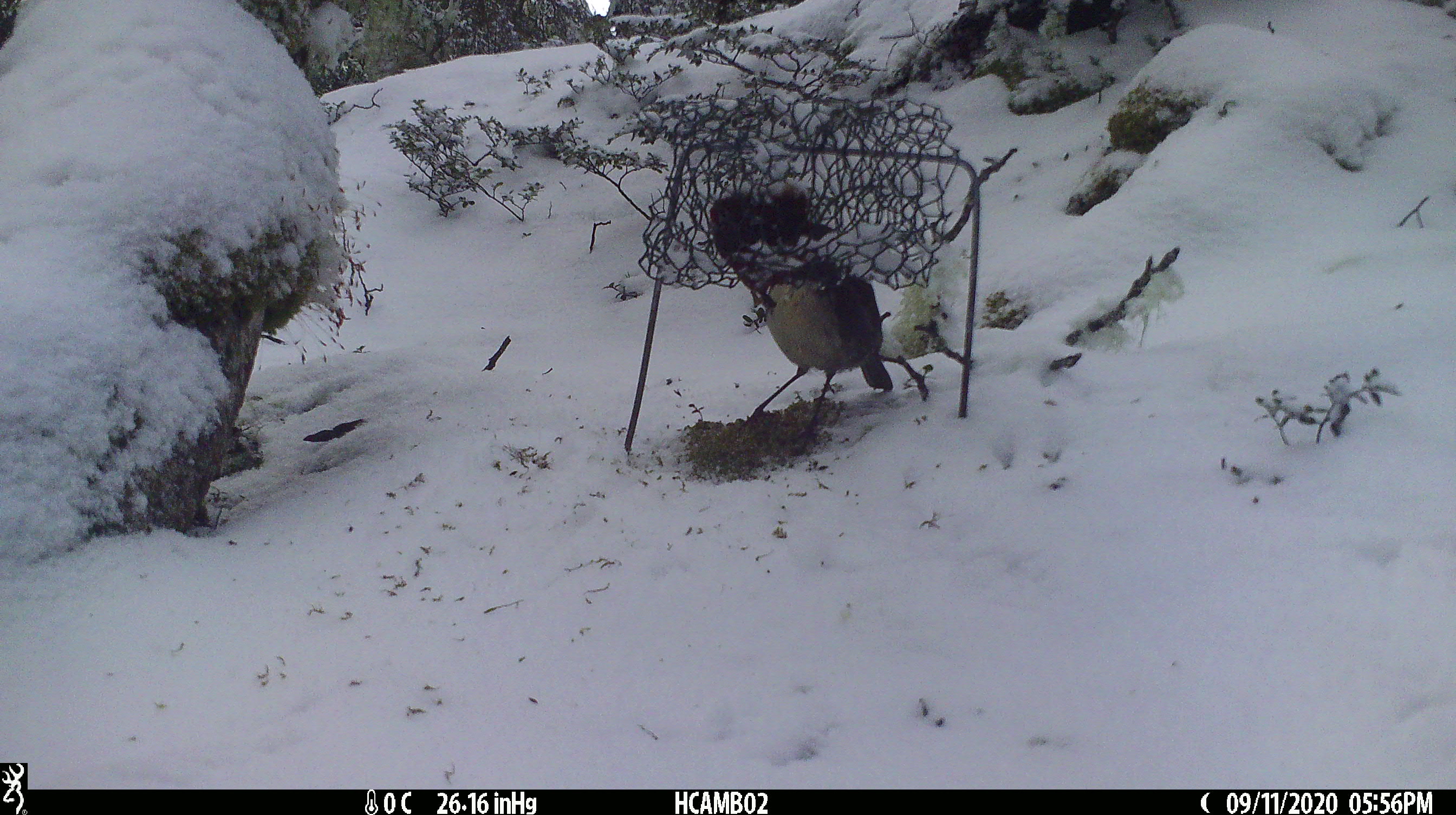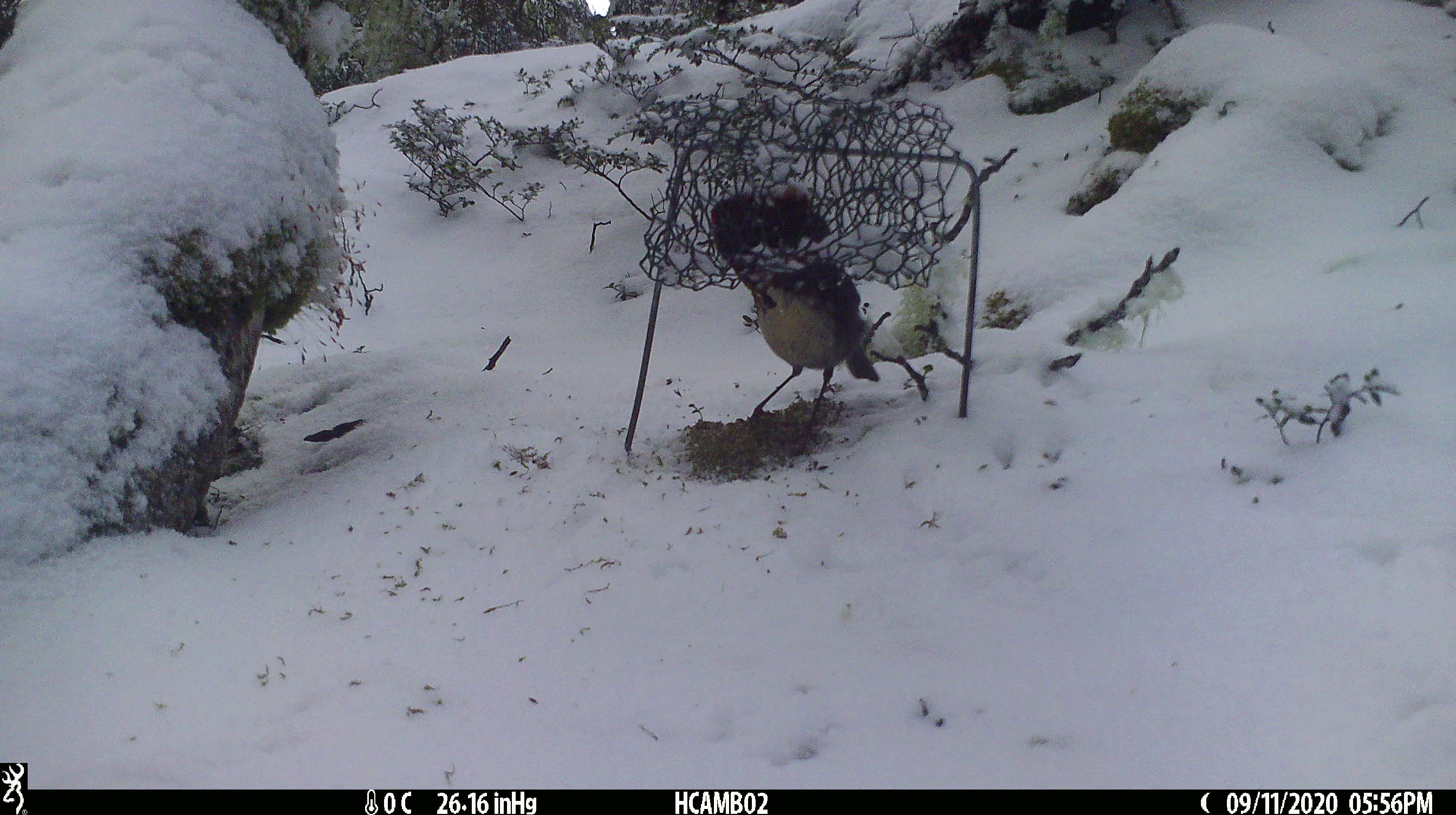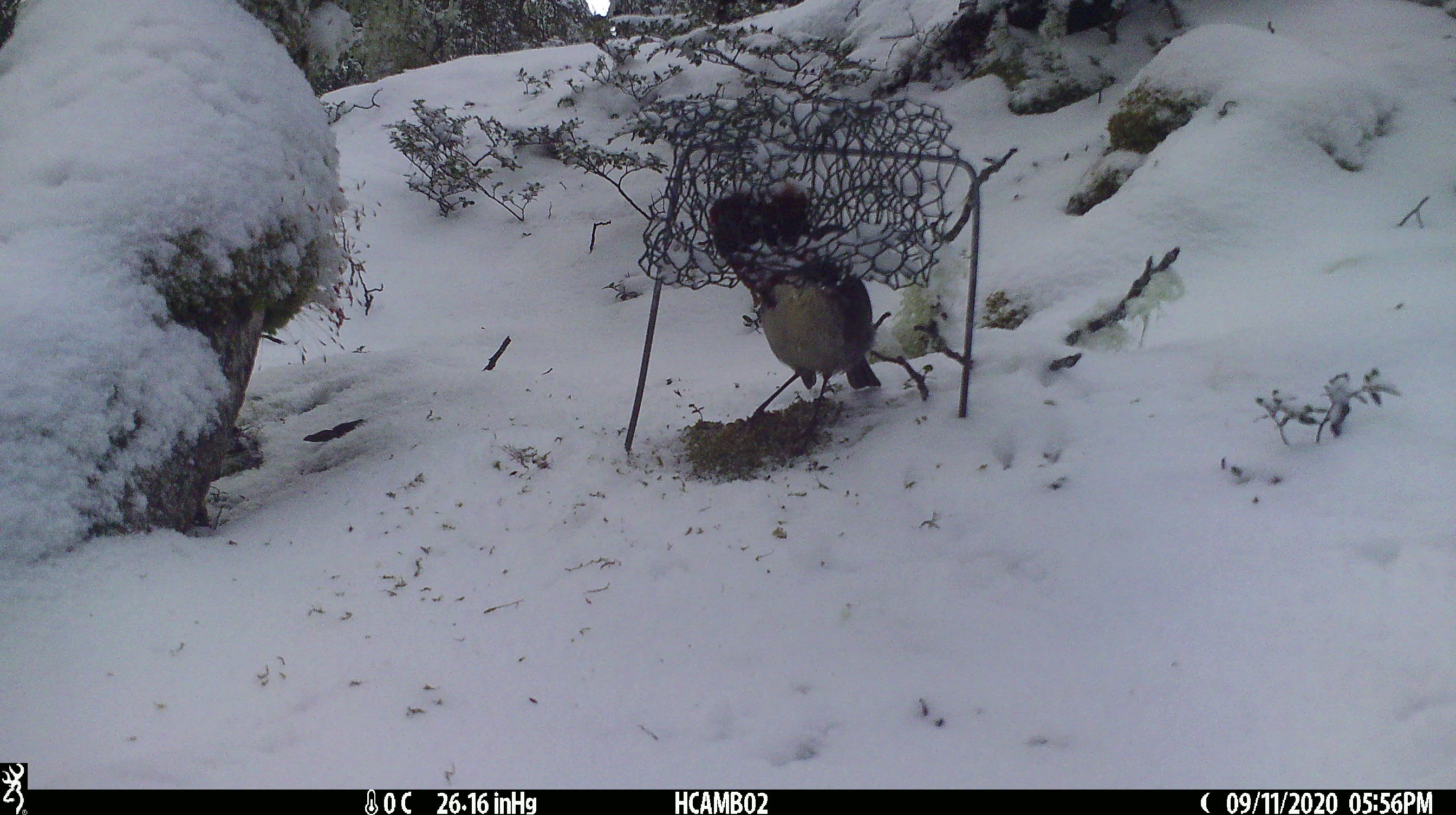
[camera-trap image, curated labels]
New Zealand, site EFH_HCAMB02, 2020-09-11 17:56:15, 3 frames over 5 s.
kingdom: Animalia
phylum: Chordata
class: Aves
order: Passeriformes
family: Petroicidae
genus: Petroica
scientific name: Petroica australis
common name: new zealand robin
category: robin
Robin (new zealand robin) (Petroica australis).